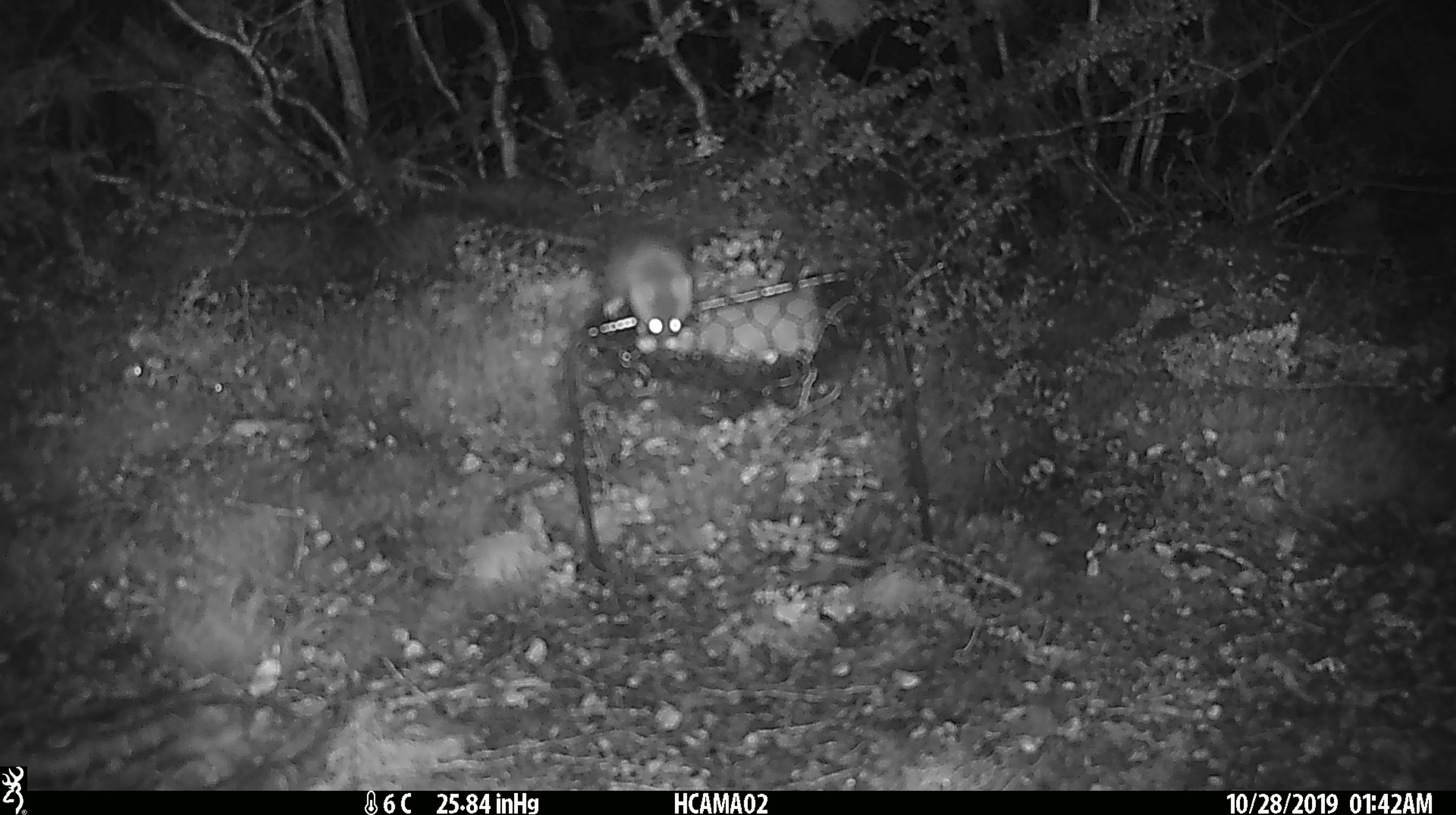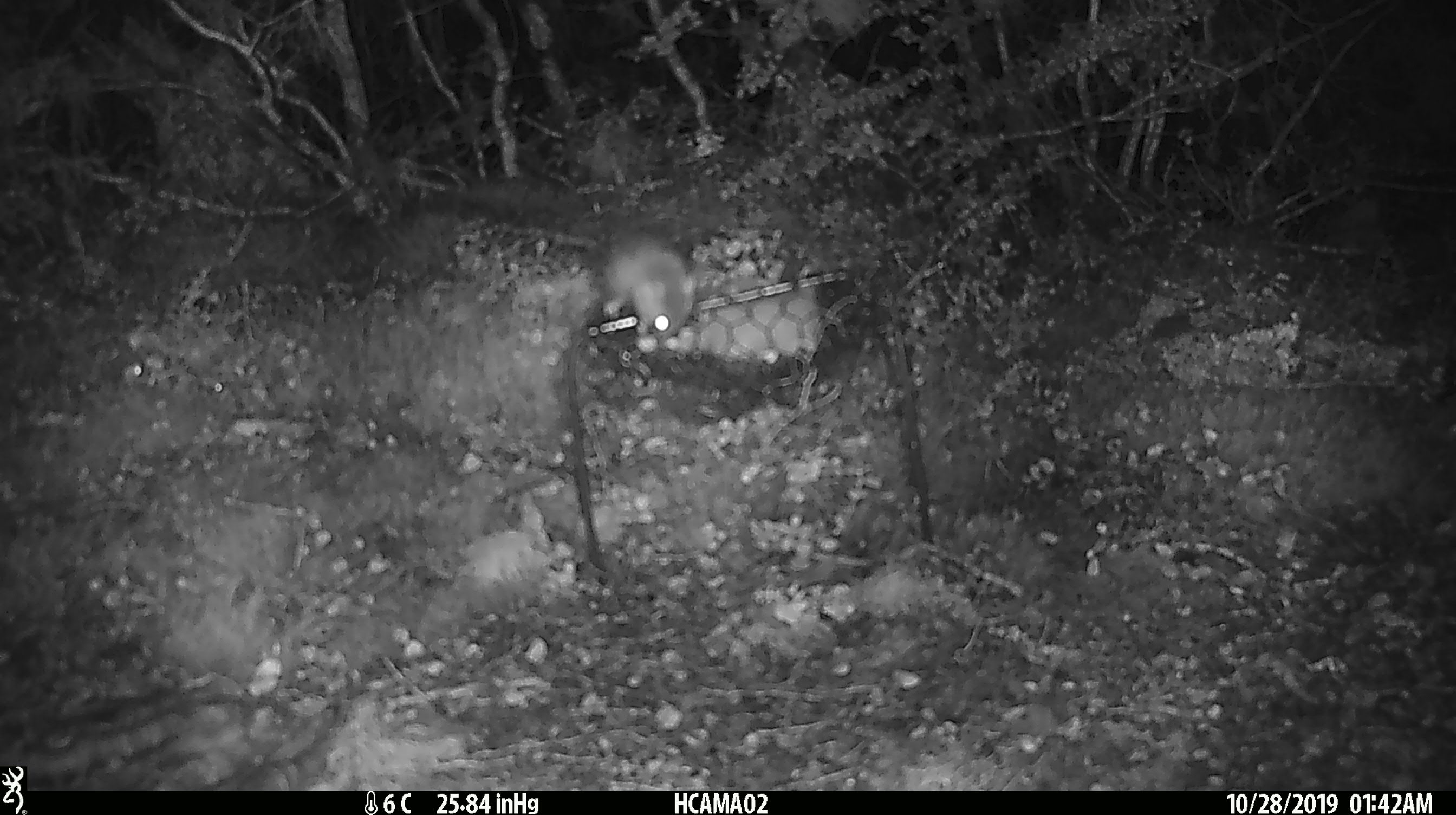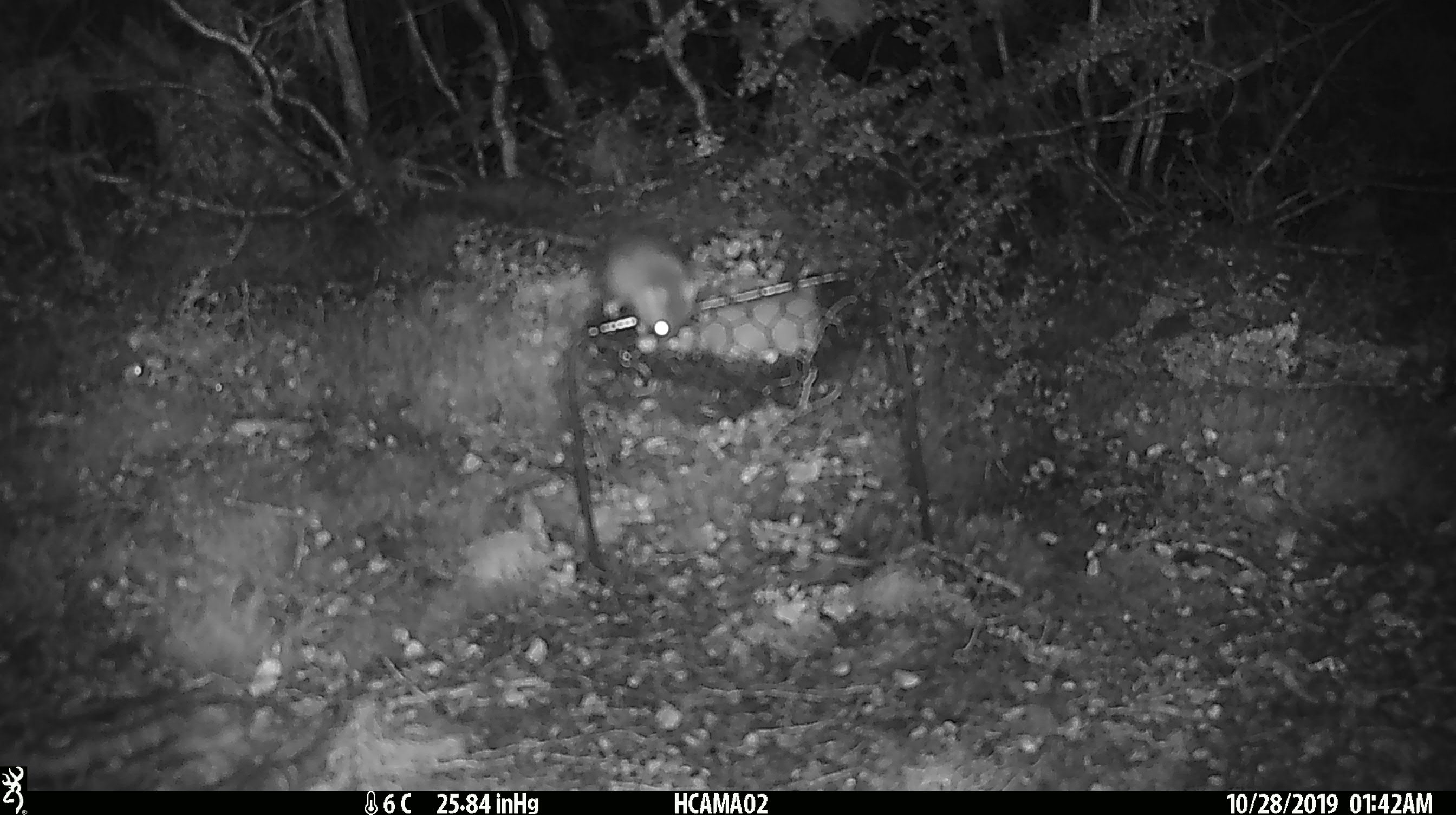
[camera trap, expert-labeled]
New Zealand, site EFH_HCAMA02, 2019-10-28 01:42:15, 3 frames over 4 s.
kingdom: Animalia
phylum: Chordata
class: Mammalia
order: Rodentia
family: Muridae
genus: Mus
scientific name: Mus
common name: mouse